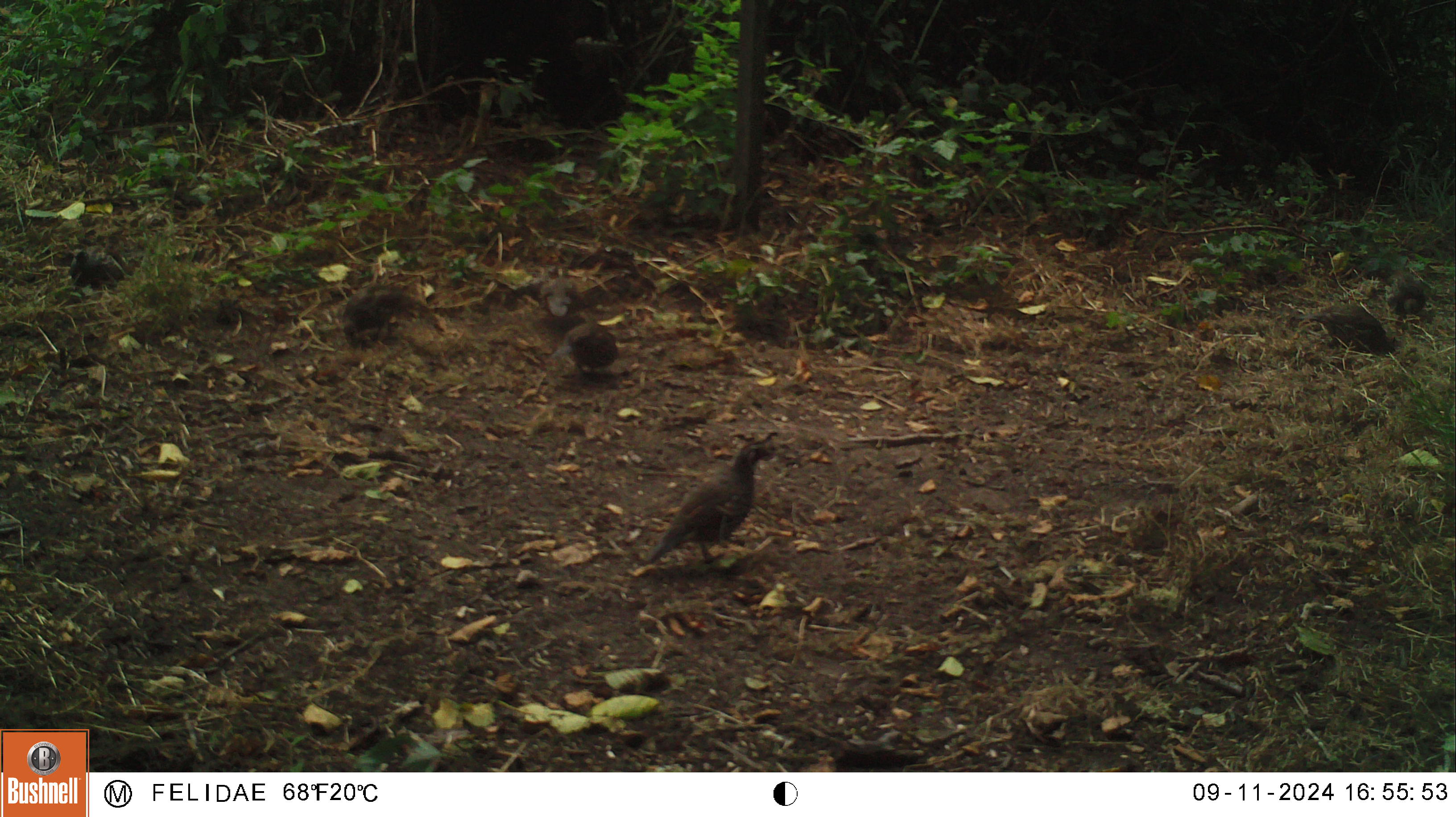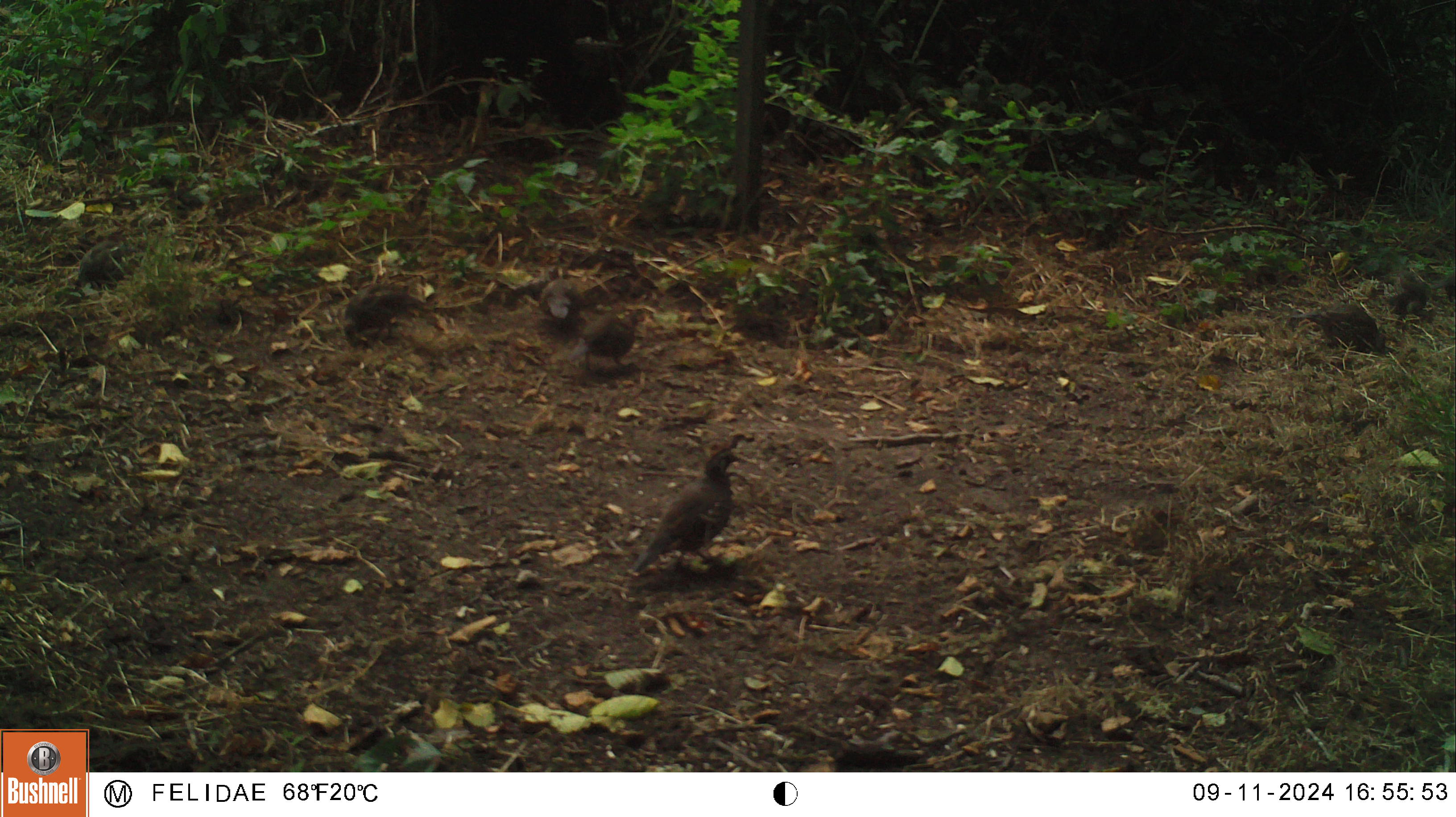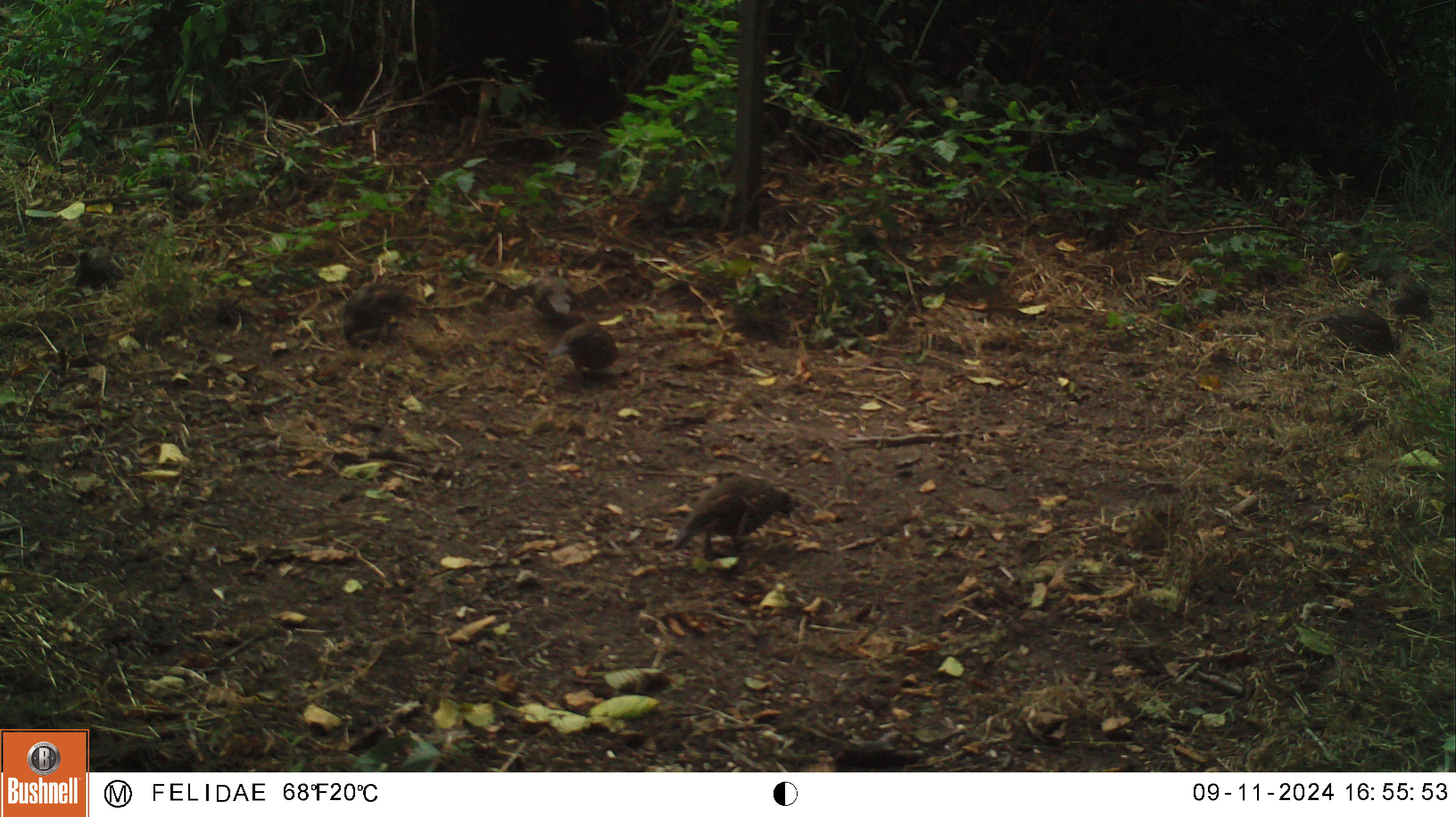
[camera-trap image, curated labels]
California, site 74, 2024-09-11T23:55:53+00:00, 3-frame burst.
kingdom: Animalia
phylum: Chordata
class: Aves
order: Galliformes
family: Odontophoridae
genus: Callipepla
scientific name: Callipepla californica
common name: california quail